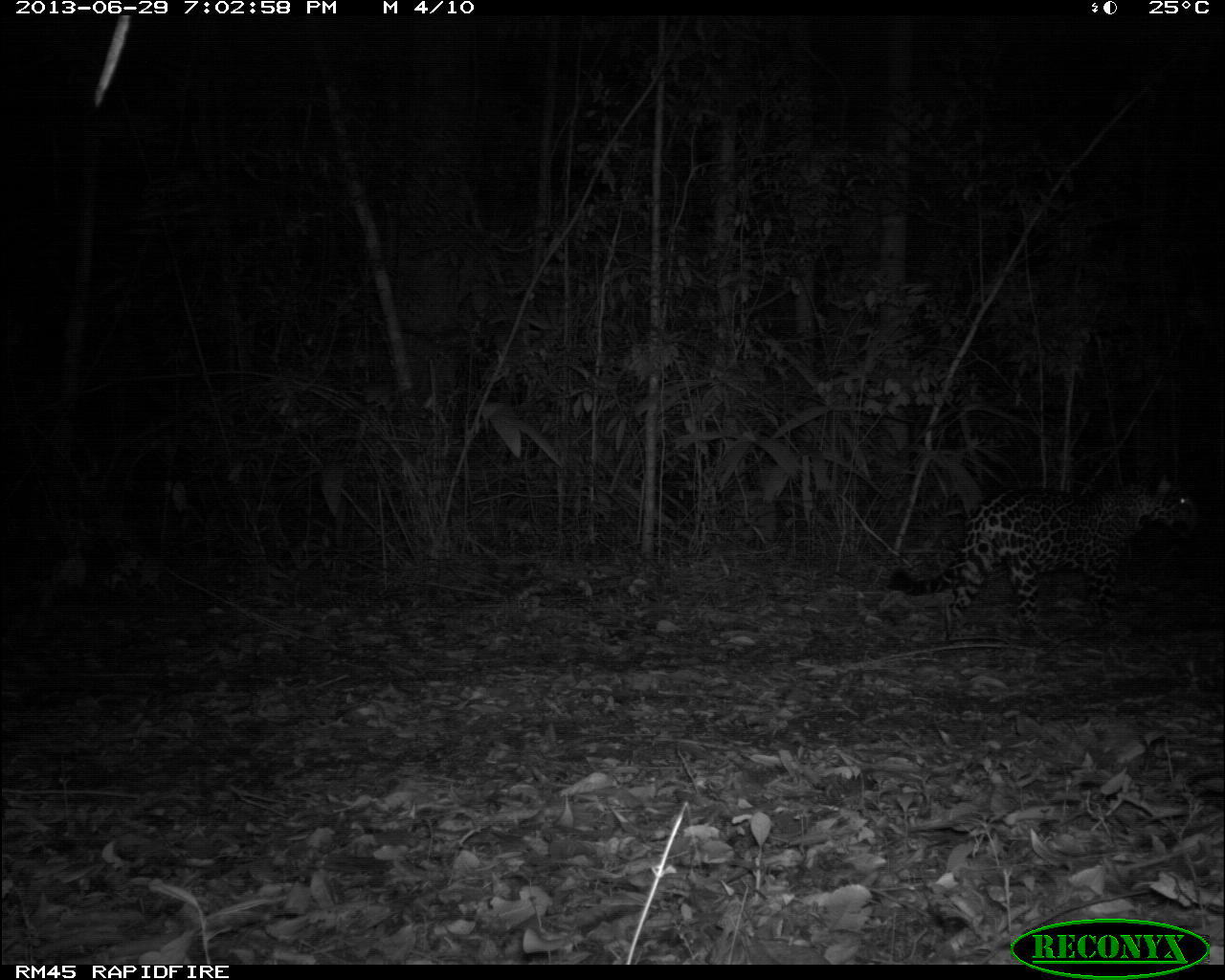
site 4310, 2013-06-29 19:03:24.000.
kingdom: Animalia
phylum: Chordata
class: Mammalia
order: Carnivora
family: Felidae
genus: Panthera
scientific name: Panthera onca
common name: jaguar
Panthera onca (jaguar), count 1, sex female.